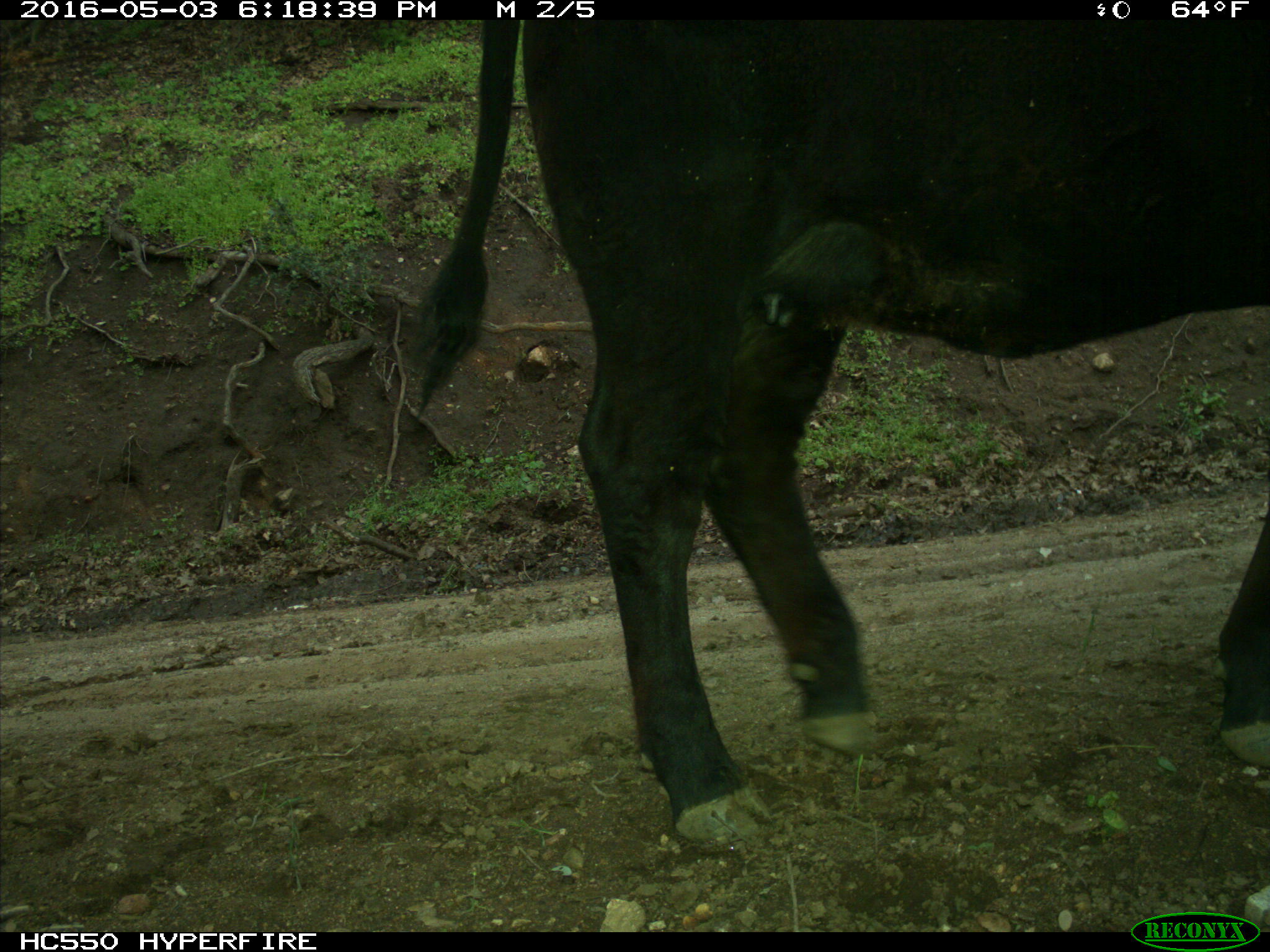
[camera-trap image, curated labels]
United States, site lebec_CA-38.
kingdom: Animalia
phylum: Chordata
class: Mammalia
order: Artiodactyla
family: Bovidae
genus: Bos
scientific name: Bos taurus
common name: domestic cow